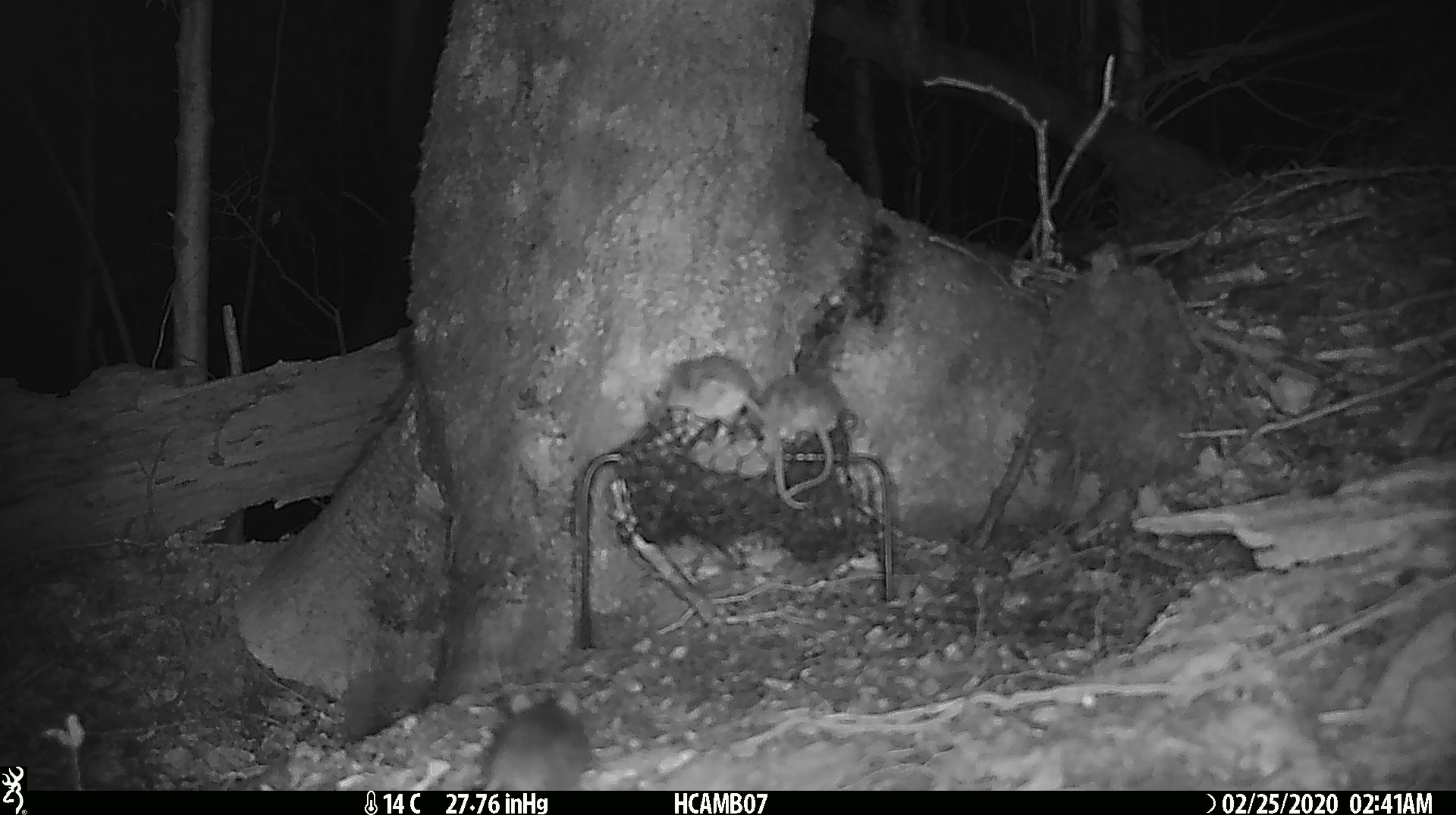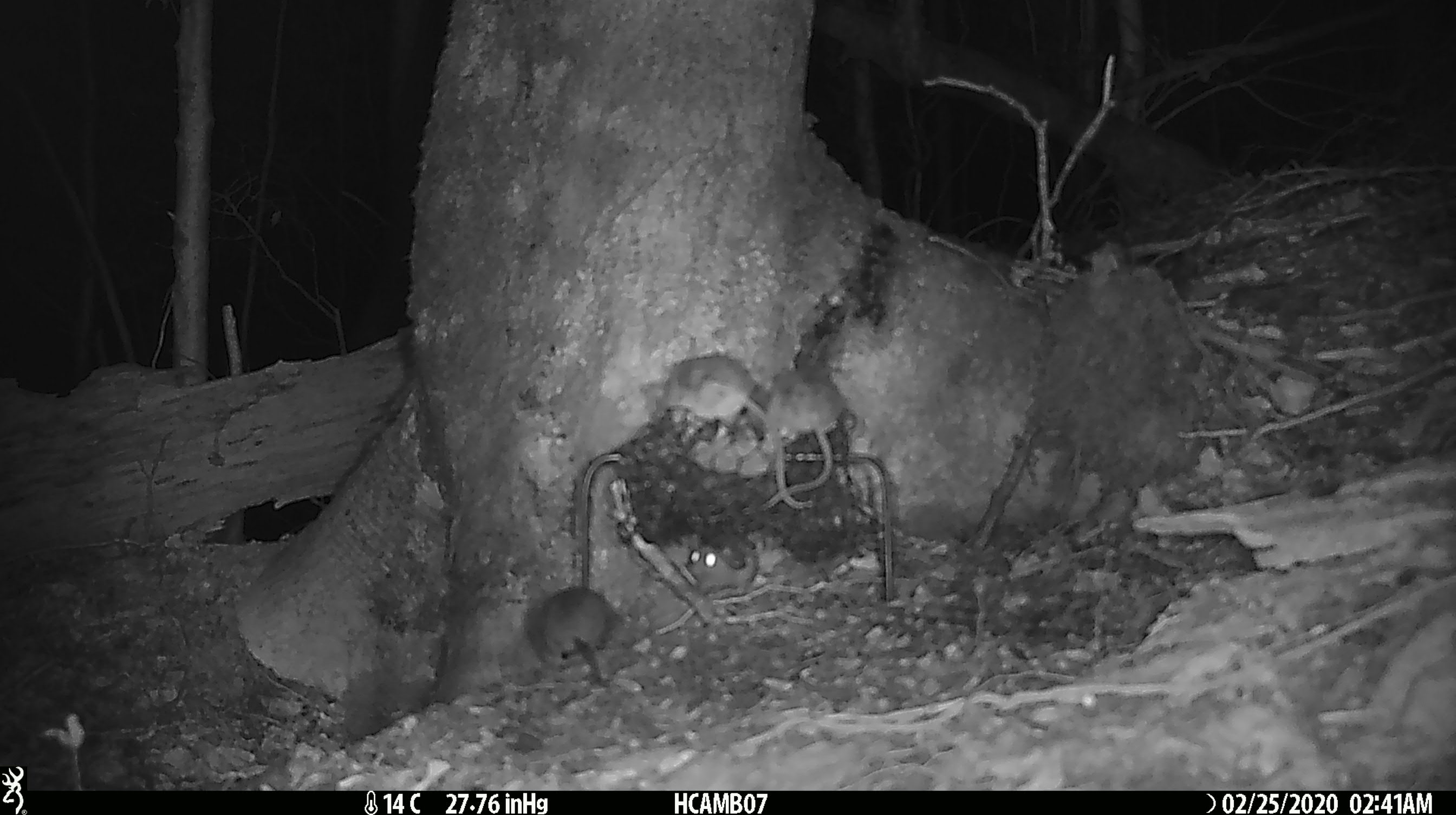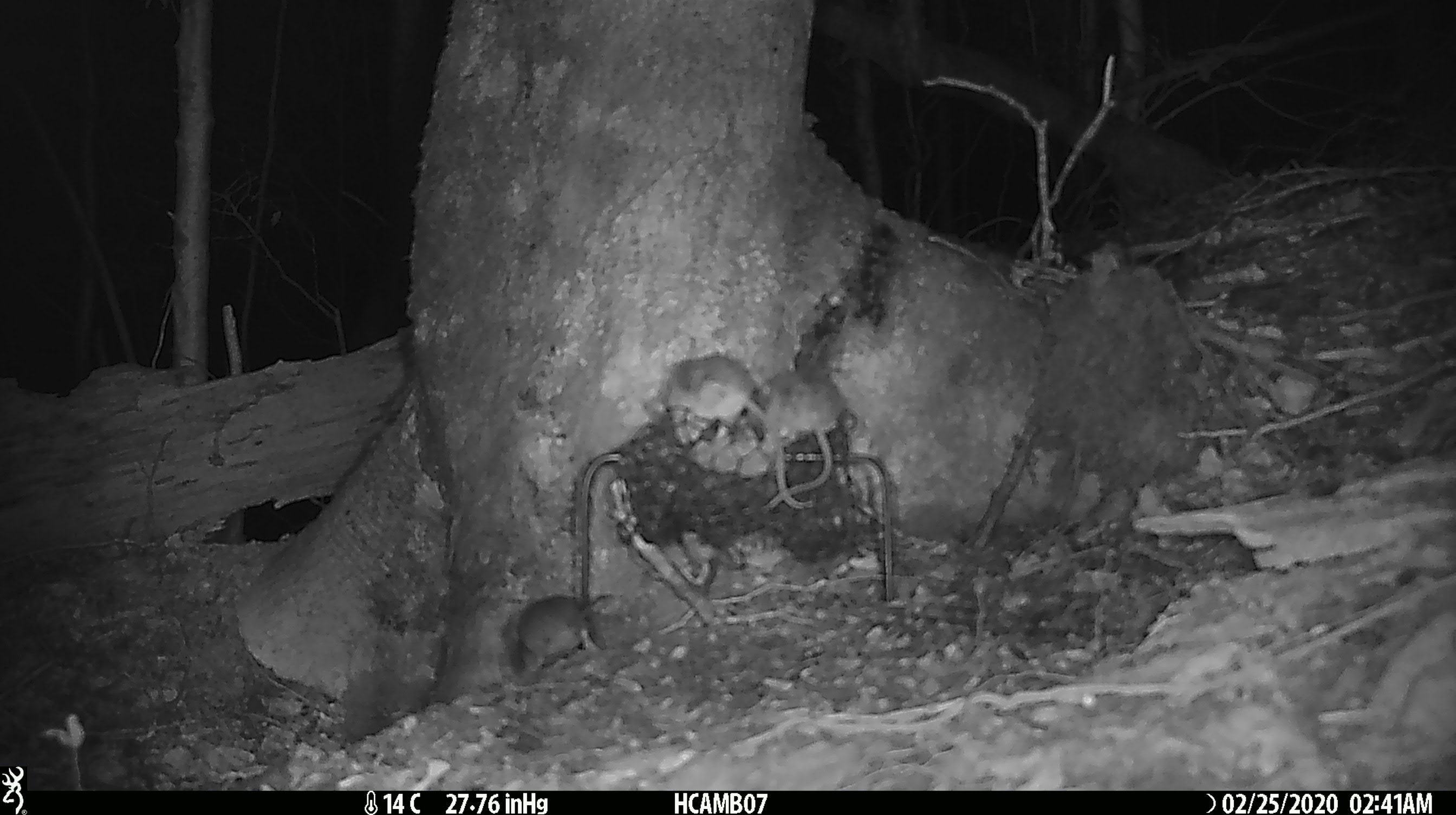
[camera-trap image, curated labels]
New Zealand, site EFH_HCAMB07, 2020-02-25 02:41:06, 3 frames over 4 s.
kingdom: Animalia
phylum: Chordata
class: Mammalia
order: Rodentia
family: Muridae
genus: Mus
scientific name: Mus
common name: mouse